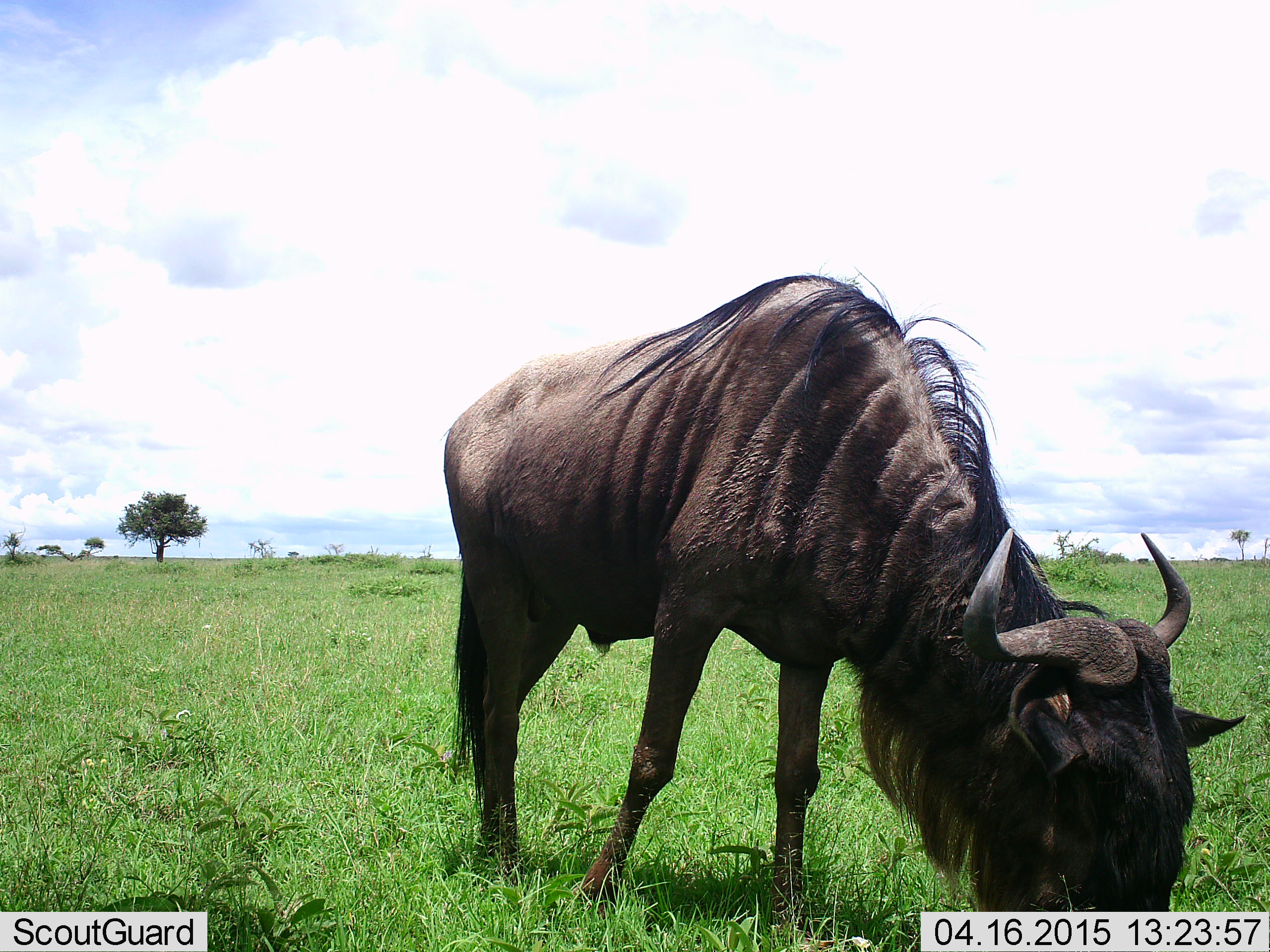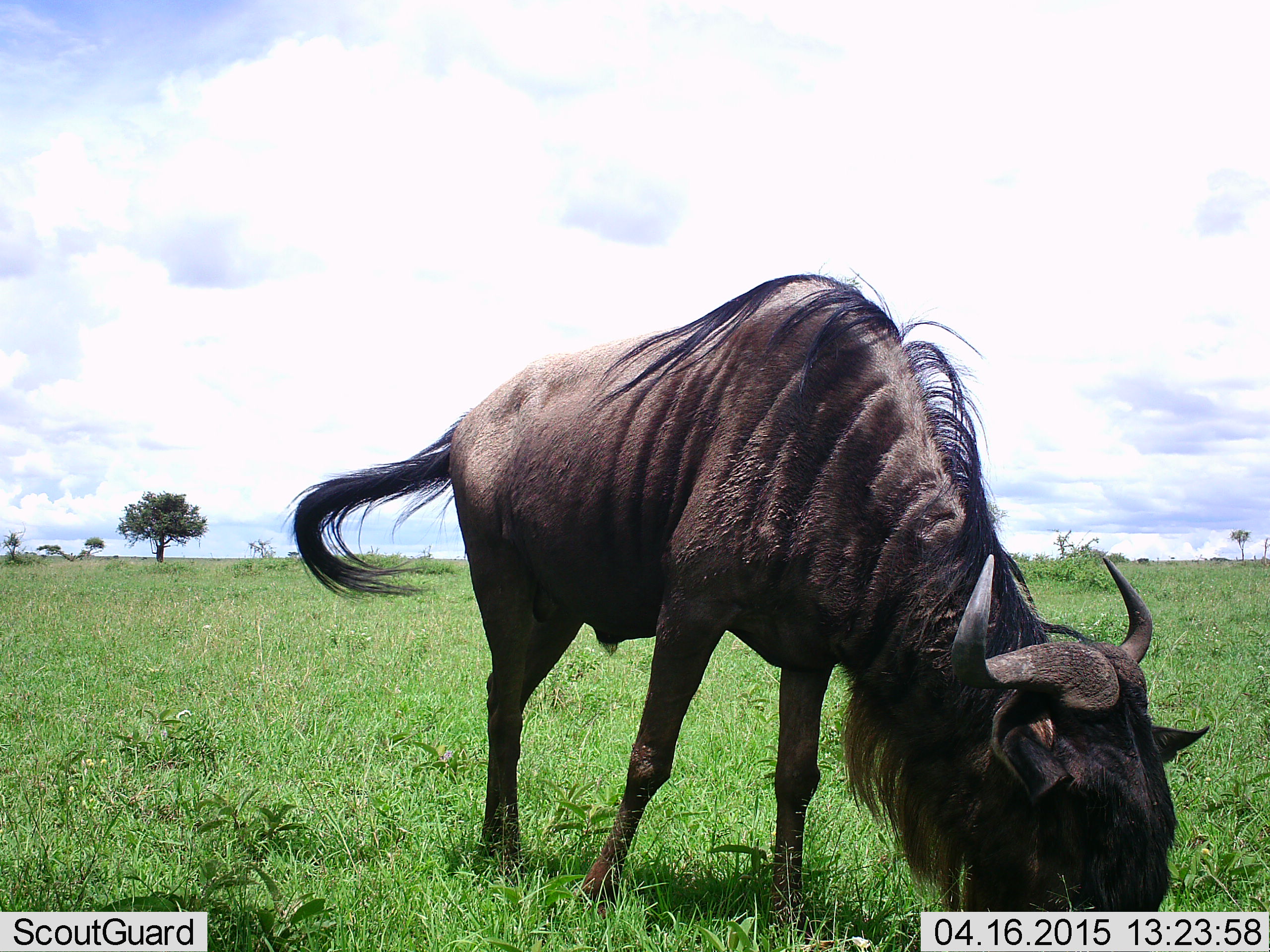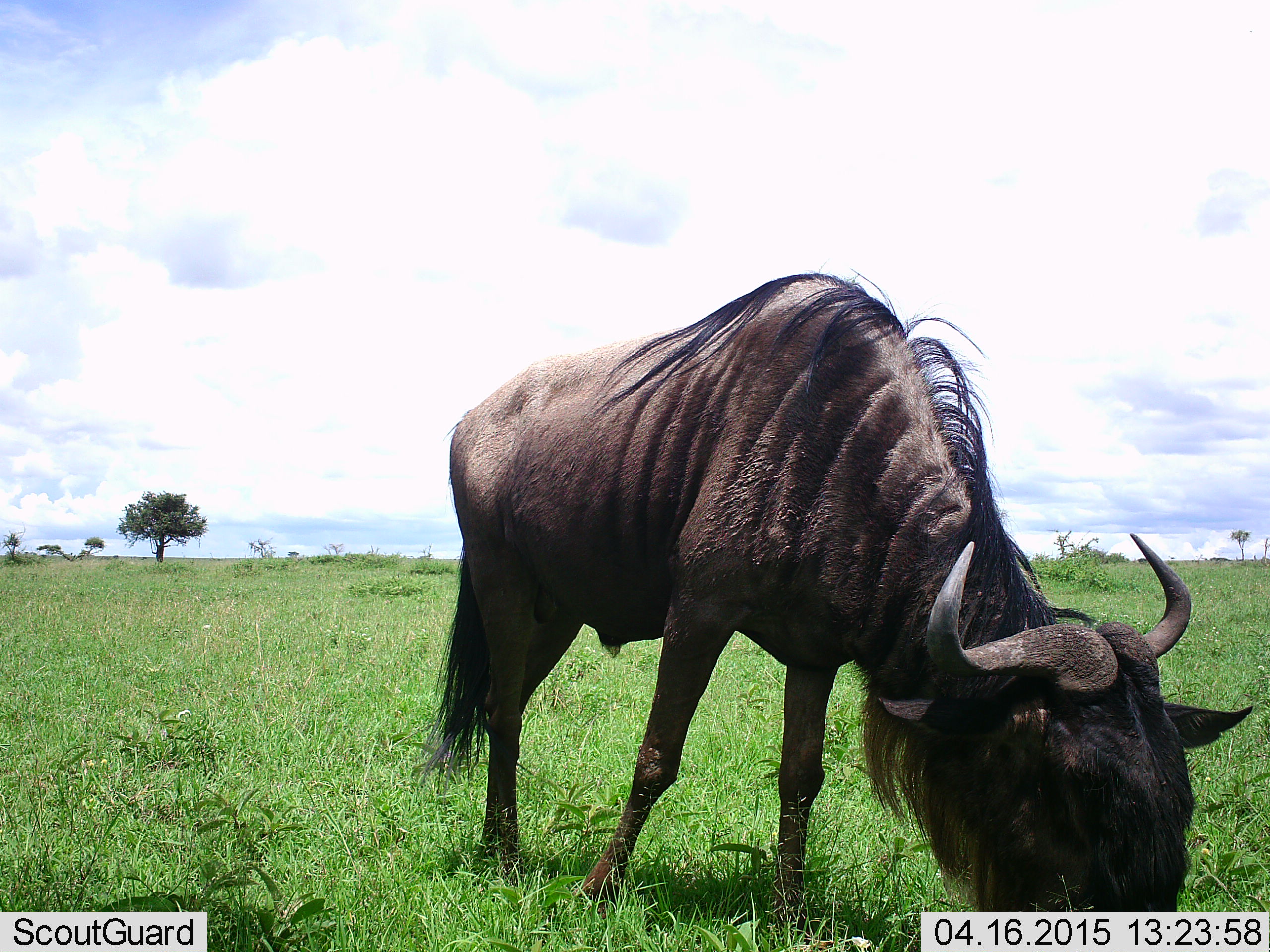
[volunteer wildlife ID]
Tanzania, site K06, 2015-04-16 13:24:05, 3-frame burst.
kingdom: Animalia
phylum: Chordata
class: Mammalia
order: Artiodactyla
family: Bovidae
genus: Connochaetes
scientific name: Connochaetes taurinus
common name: blue wildebeest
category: wildebeest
Wildebeest (blue wildebeest) (Connochaetes taurinus), count 1. Behavior (volunteer vote fractions): standing 10%, resting 0%, moving 0%, interacting 0%. Young present (vote fraction): 0%. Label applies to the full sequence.